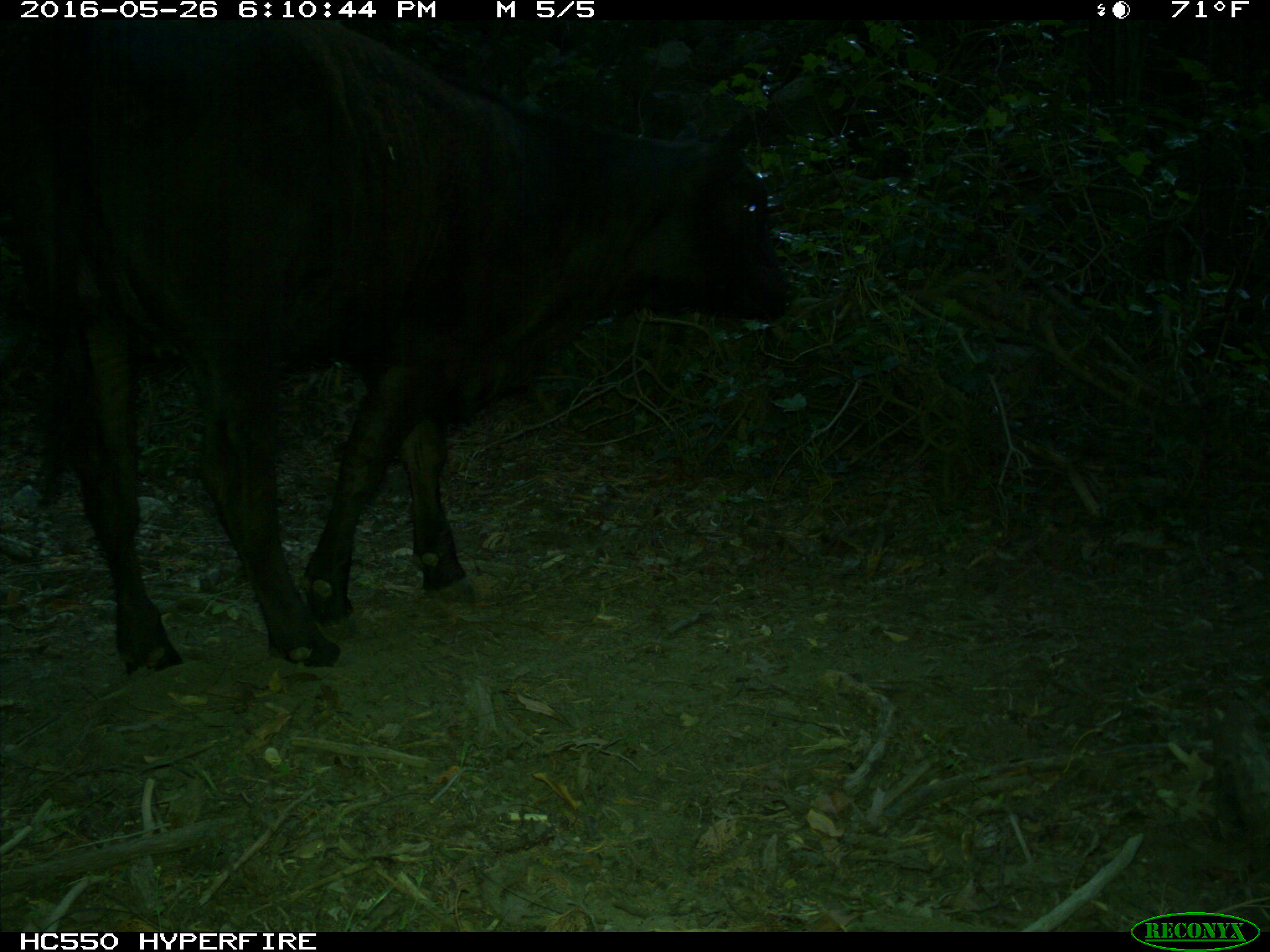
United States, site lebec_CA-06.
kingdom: Animalia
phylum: Chordata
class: Mammalia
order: Artiodactyla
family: Bovidae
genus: Bos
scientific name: Bos taurus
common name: domestic cow